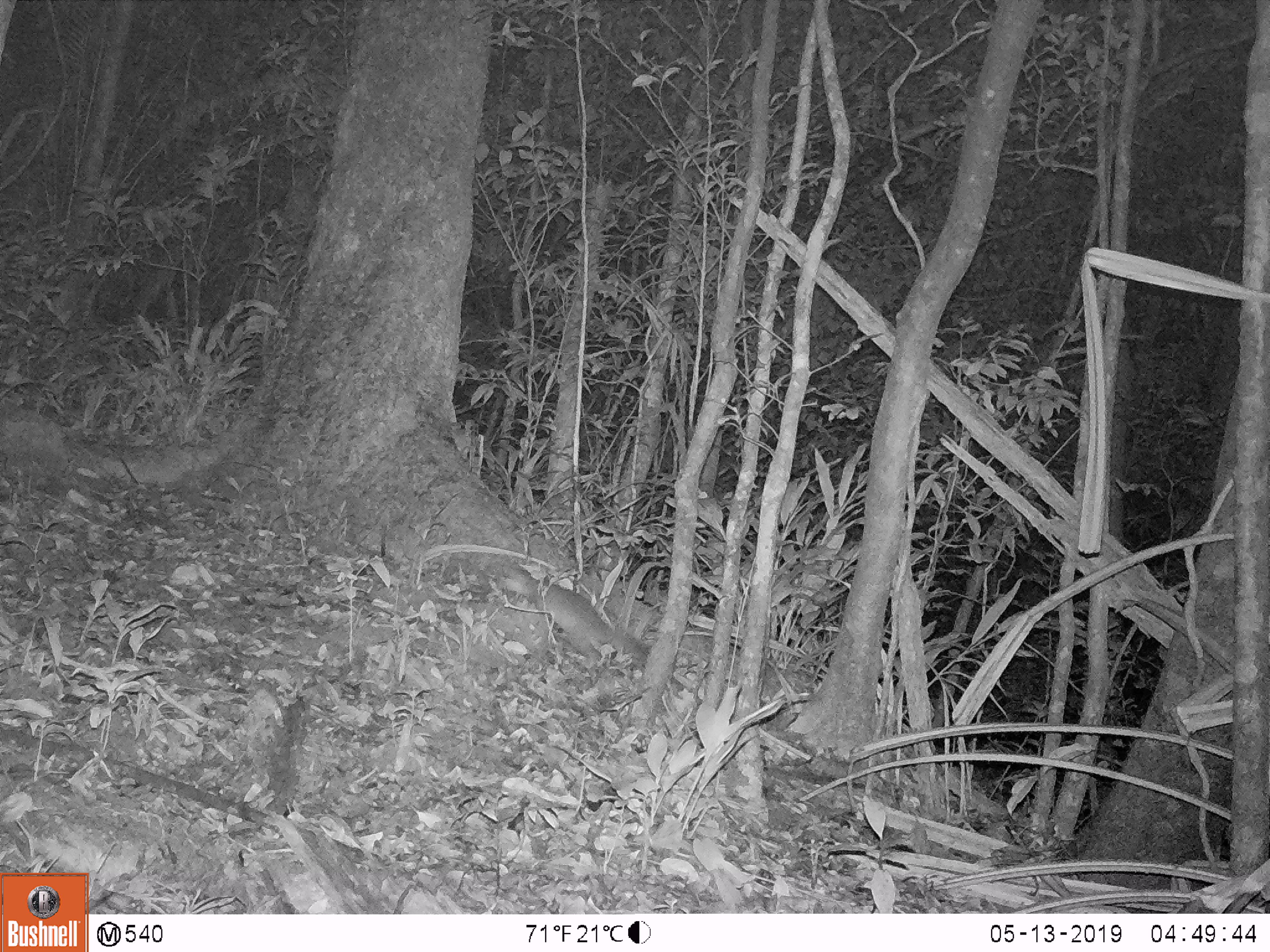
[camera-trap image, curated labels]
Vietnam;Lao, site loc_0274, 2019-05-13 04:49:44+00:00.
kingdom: Animalia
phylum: Chordata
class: Mammalia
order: Carnivora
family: Mustelidae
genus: Melogale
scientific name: Melogale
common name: ferret badger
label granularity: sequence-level